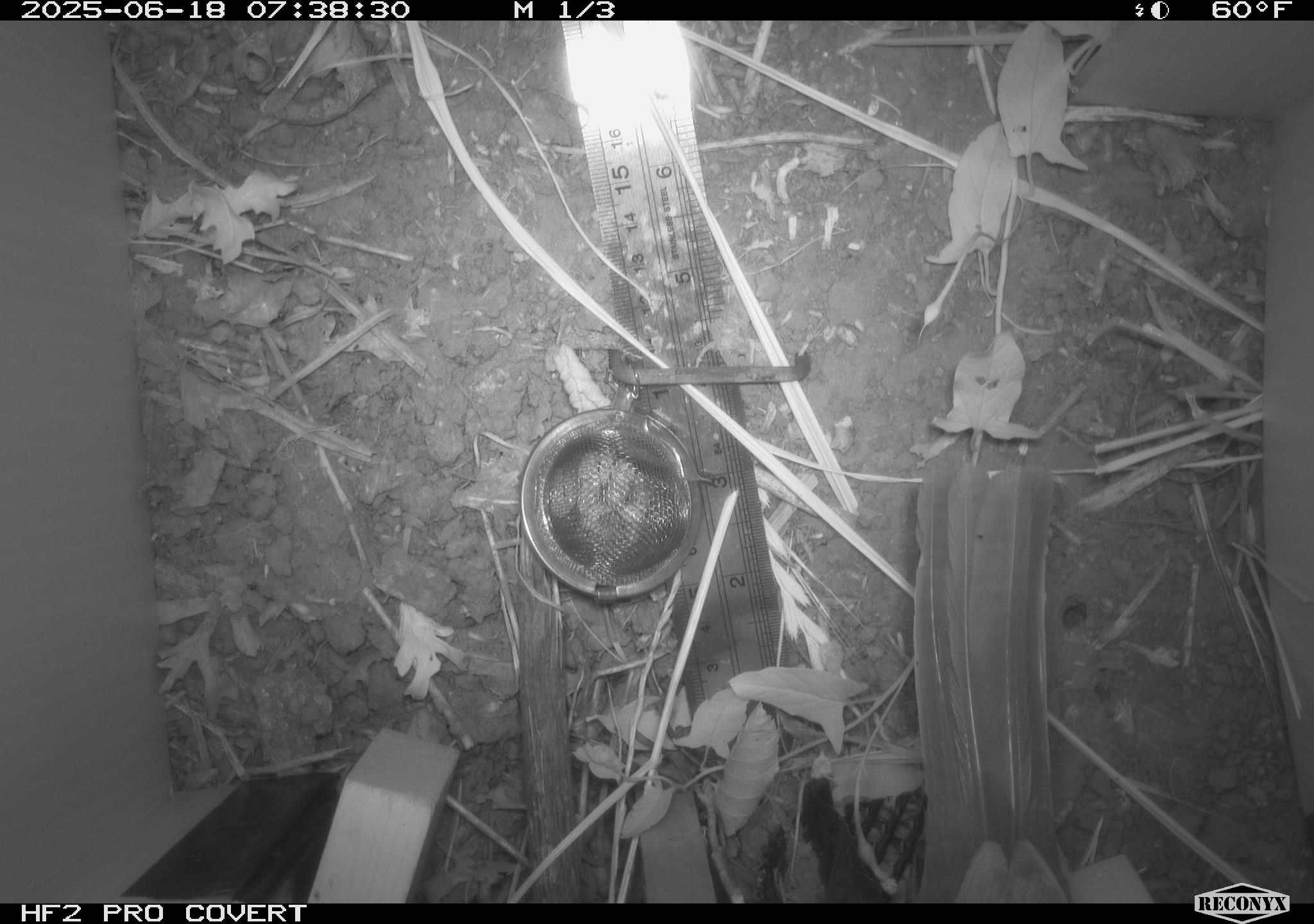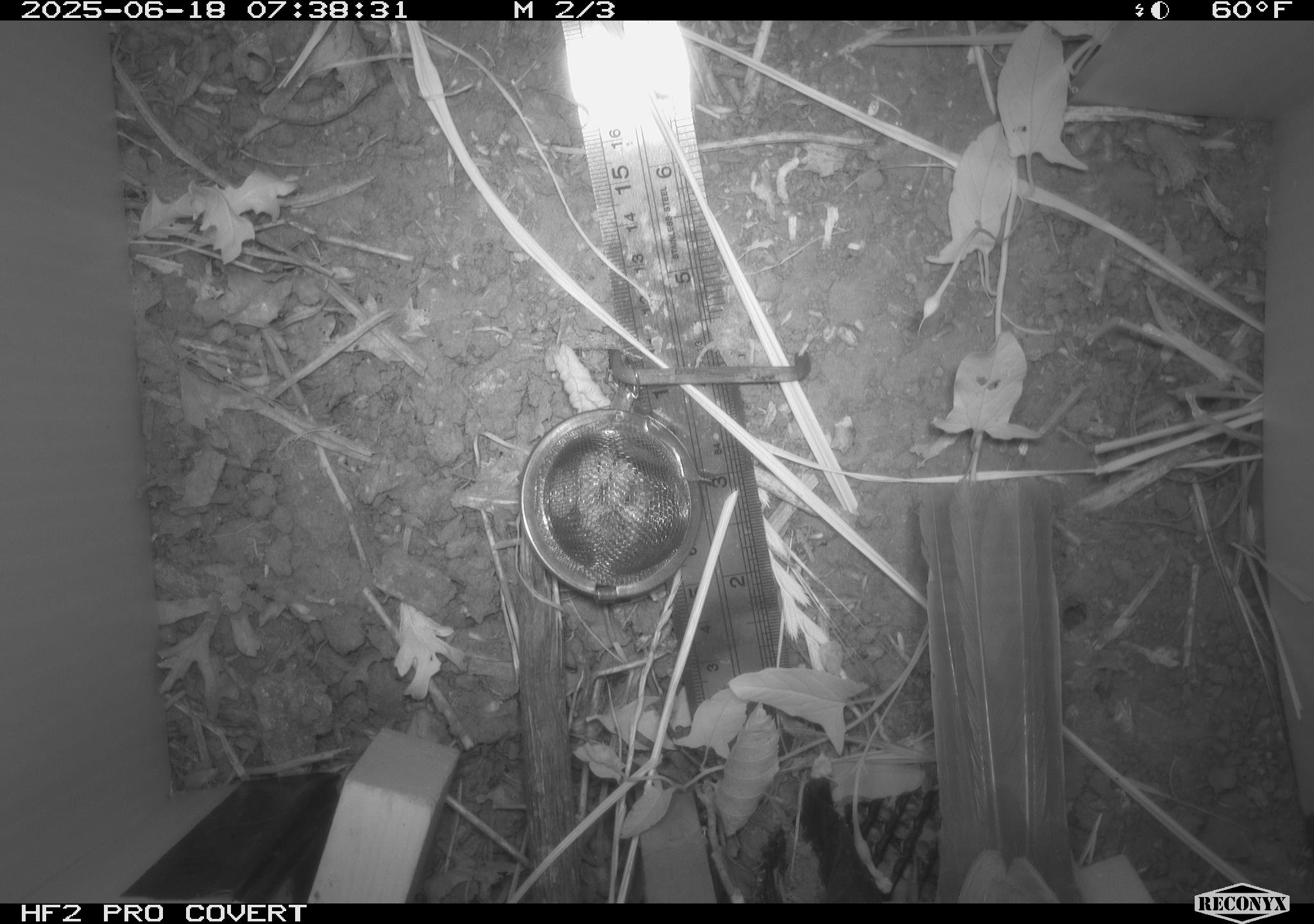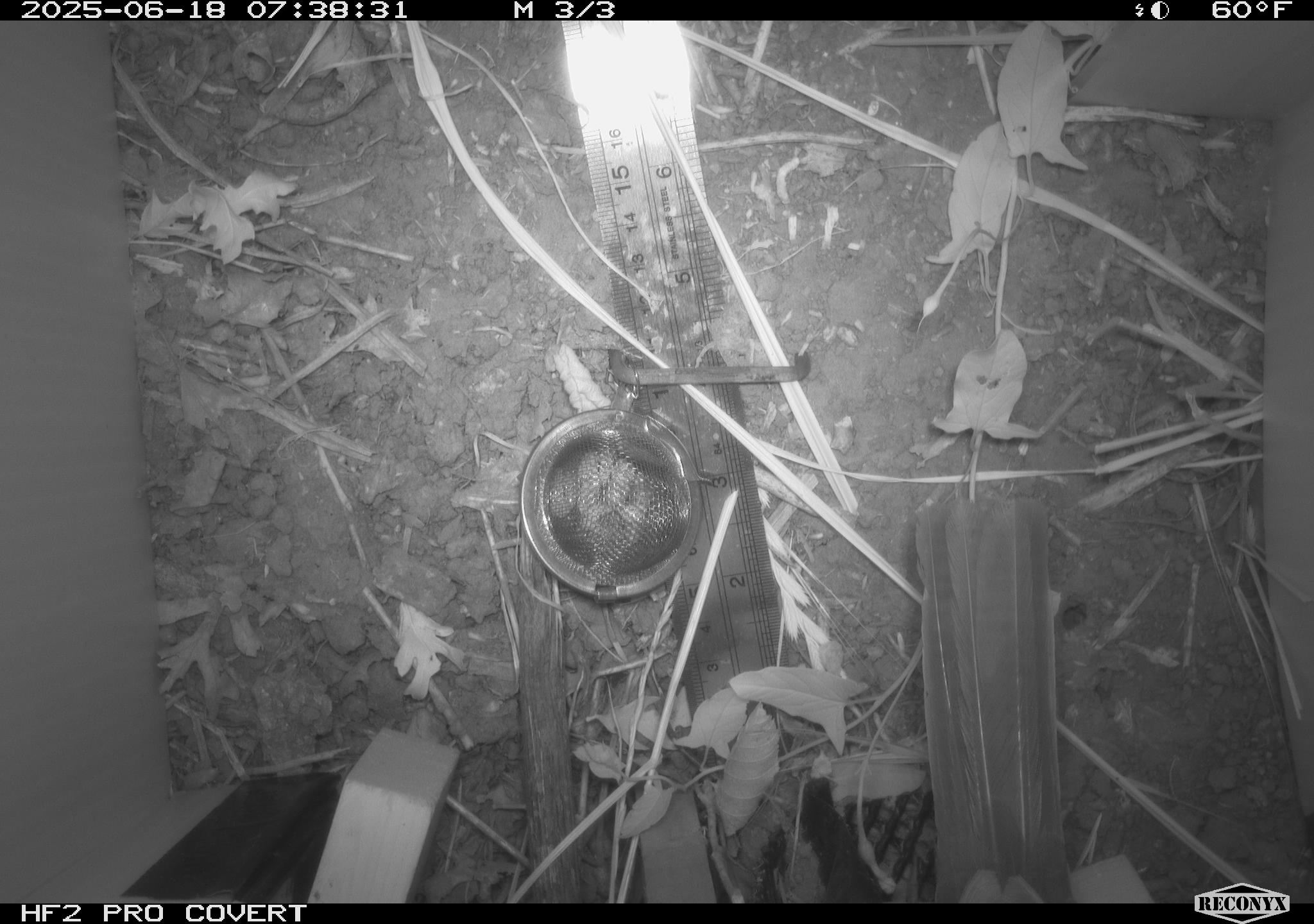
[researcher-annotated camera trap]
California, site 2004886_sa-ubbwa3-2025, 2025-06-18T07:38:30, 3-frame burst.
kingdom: Animalia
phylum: Chordata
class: Aves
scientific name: Aves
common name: bird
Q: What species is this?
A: Bird (Aves).